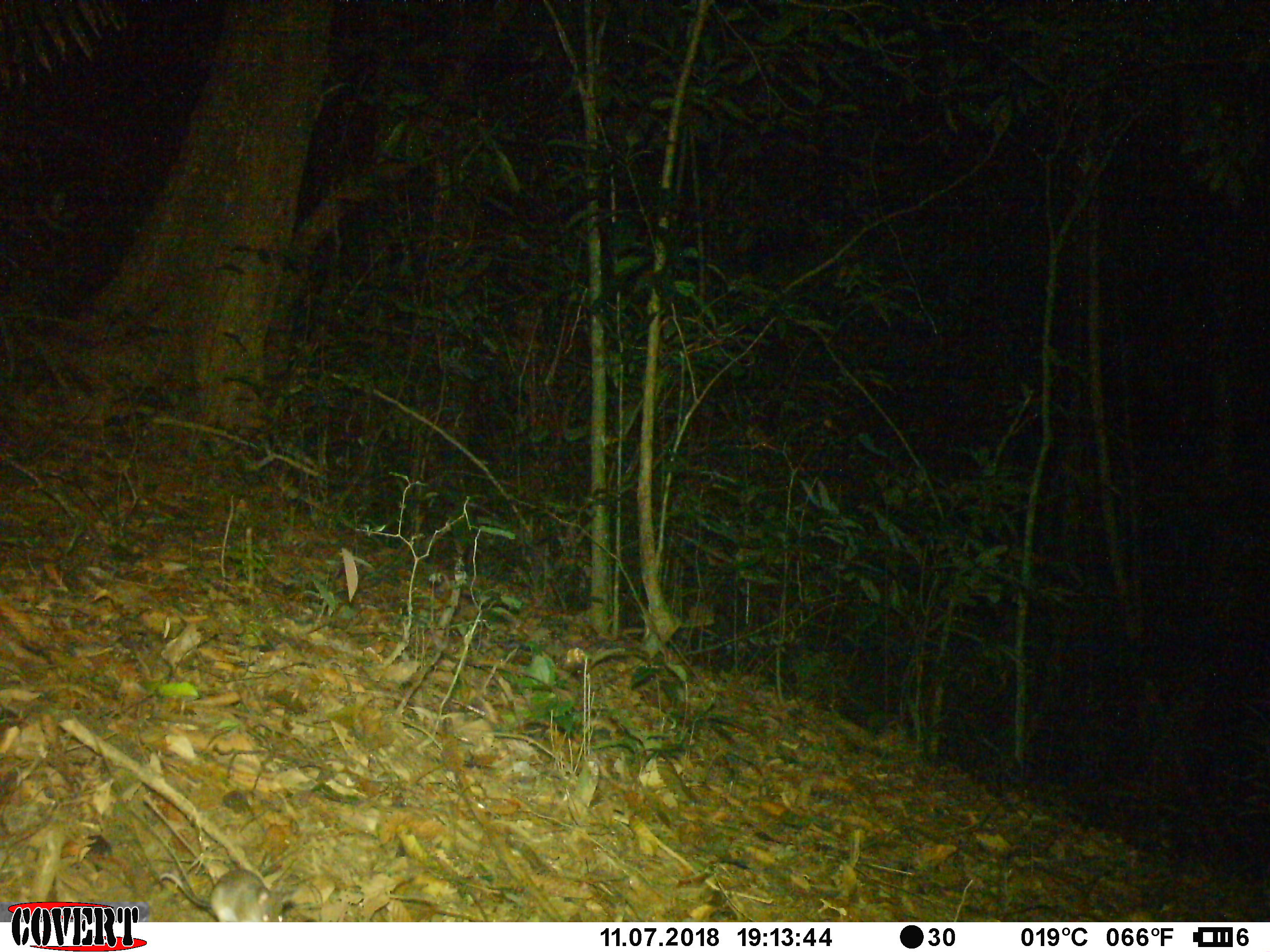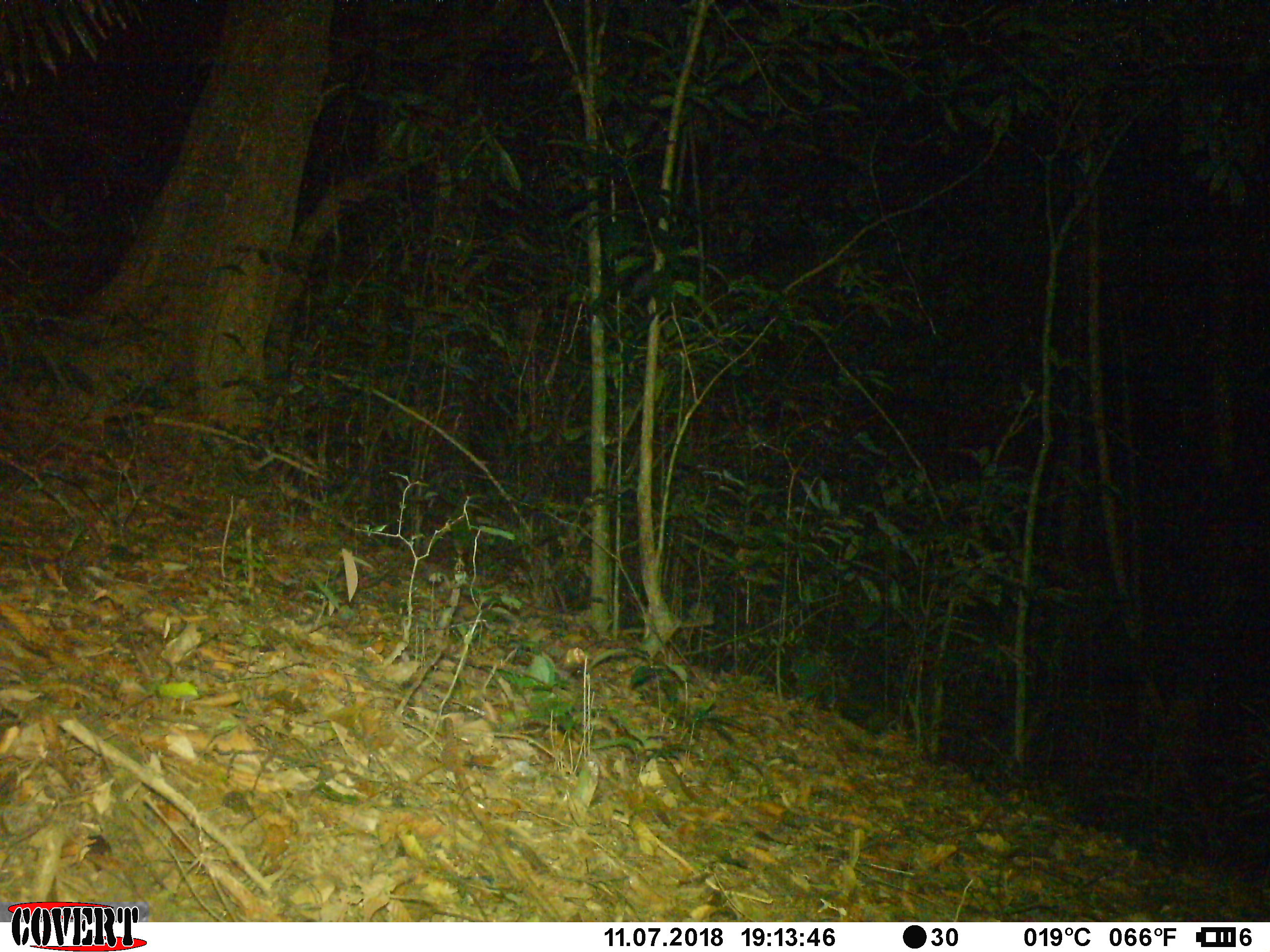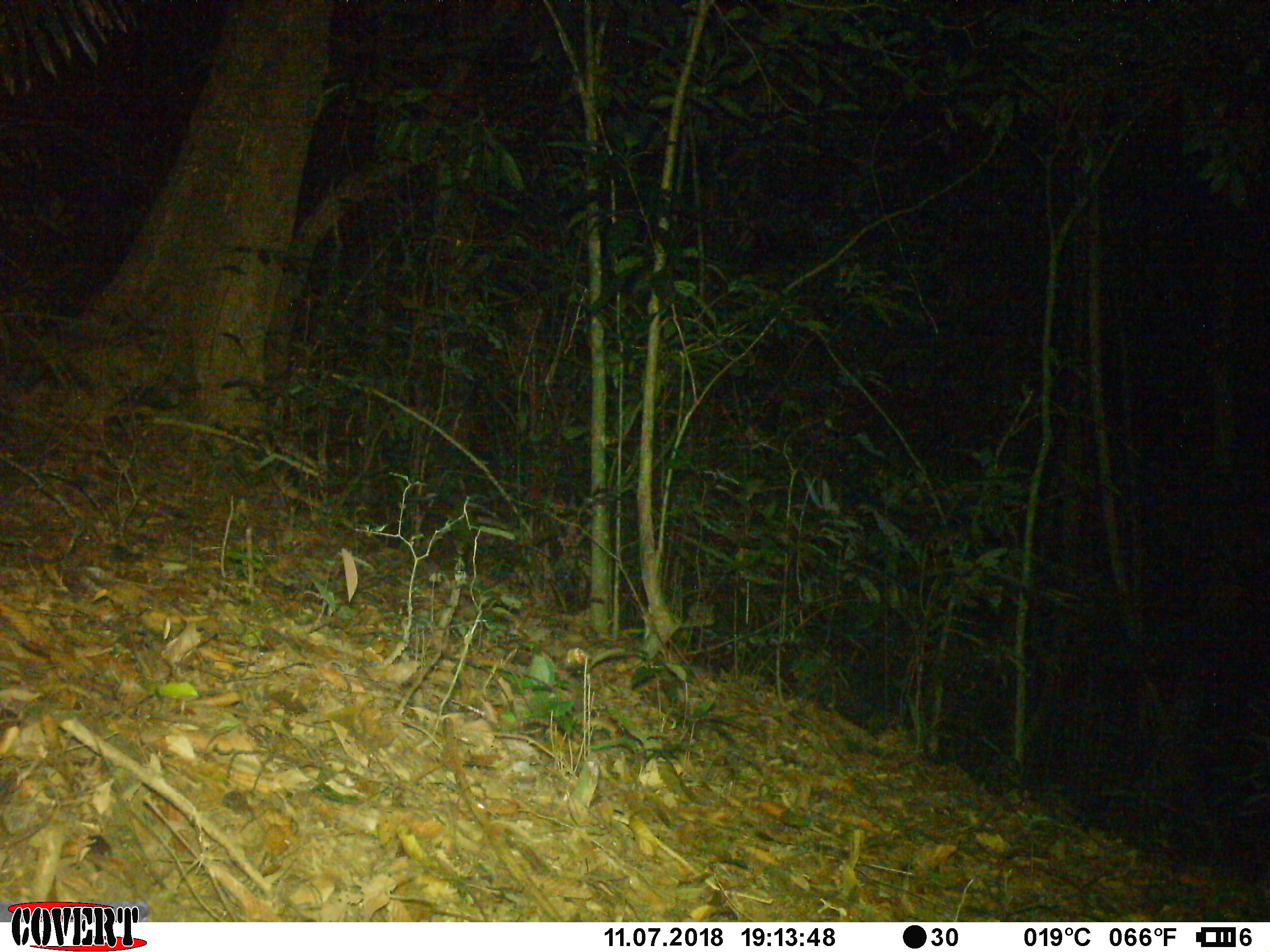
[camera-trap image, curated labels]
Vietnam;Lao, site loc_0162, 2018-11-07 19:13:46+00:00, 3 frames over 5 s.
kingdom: Animalia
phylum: Chordata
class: Mammalia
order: Rodentia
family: Muridae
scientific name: Muridae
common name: old-world mice and rats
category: unidentified murid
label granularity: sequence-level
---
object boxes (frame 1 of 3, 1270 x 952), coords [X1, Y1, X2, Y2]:
unidentified murid: [158, 864, 283, 922]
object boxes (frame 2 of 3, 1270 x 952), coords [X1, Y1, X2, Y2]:
unidentified murid: [866, 708, 910, 739]